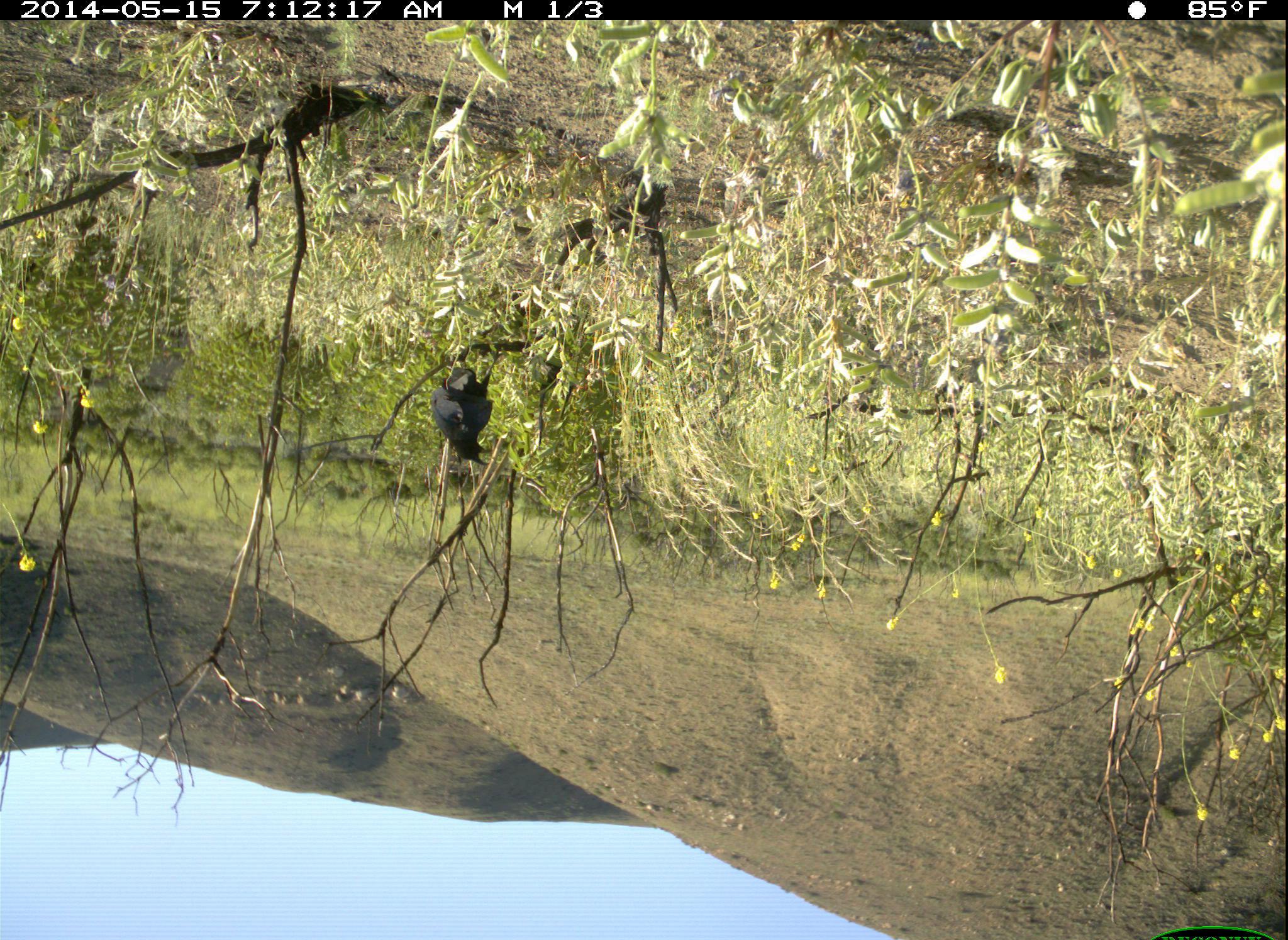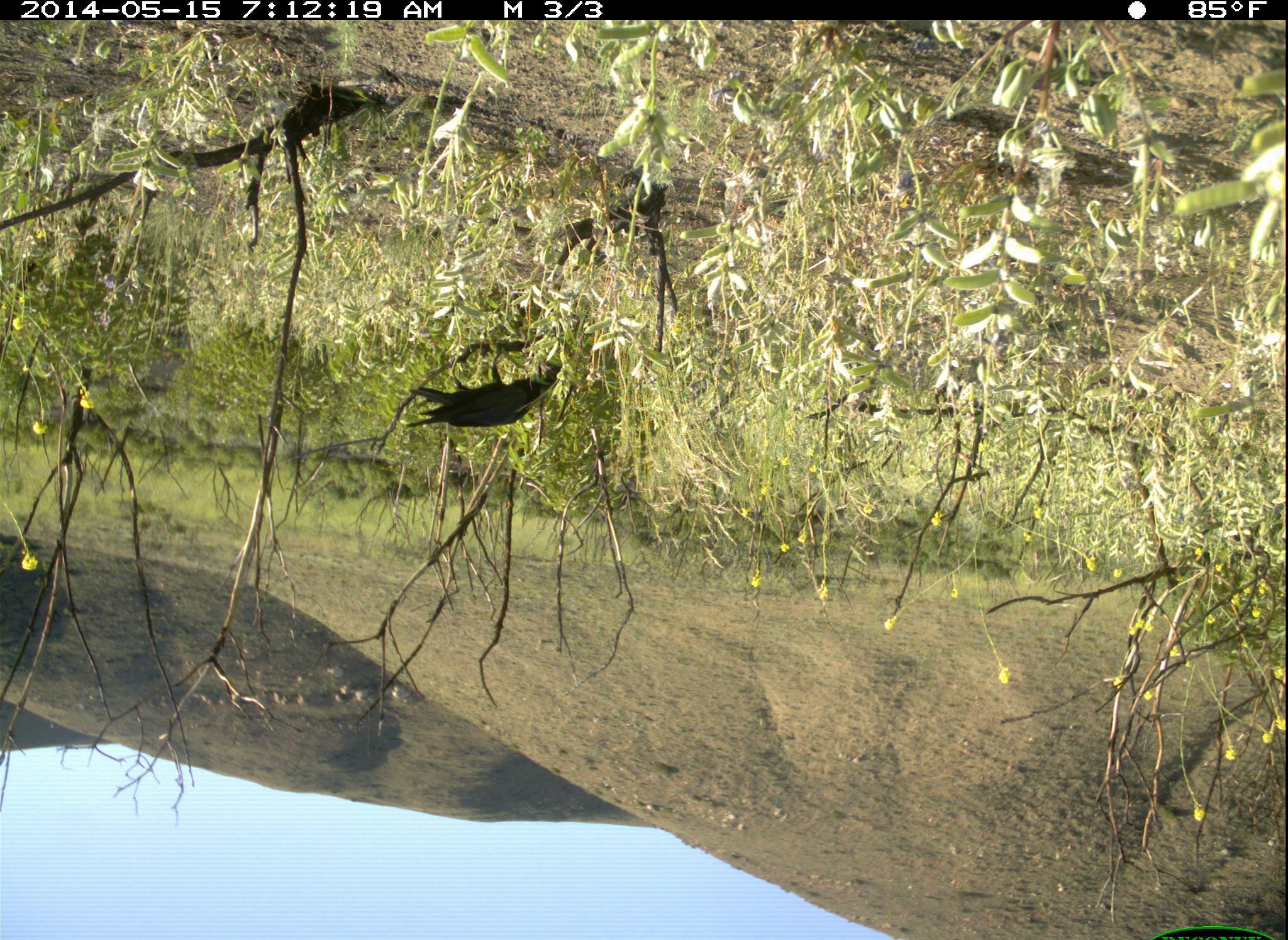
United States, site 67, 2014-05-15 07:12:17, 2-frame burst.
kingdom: Animalia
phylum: Chordata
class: Aves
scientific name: Aves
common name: bird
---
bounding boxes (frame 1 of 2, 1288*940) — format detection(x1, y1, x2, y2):
bird: detection(429, 345, 498, 466)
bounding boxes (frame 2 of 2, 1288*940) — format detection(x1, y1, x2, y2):
bird: detection(402, 351, 568, 429)